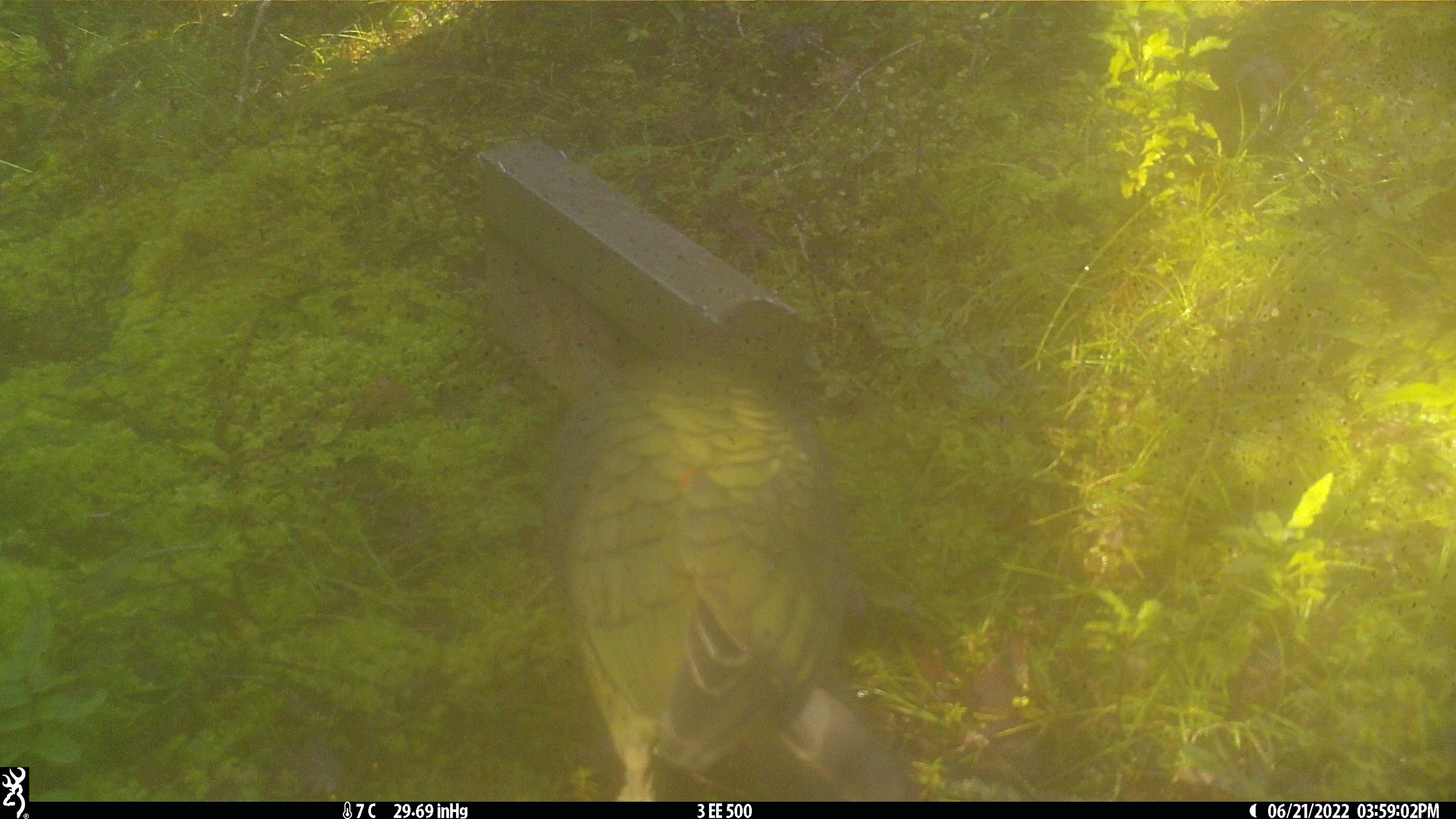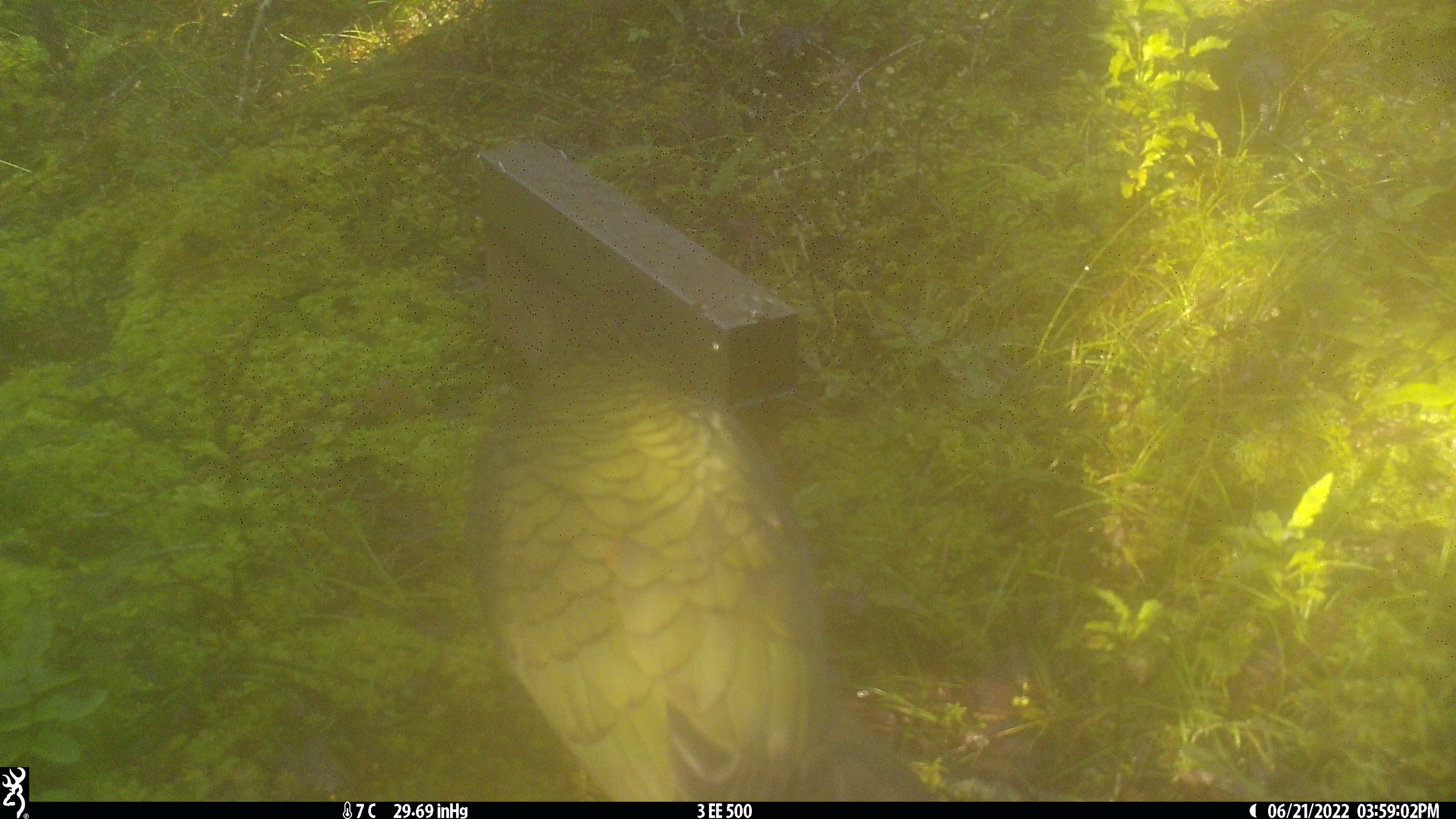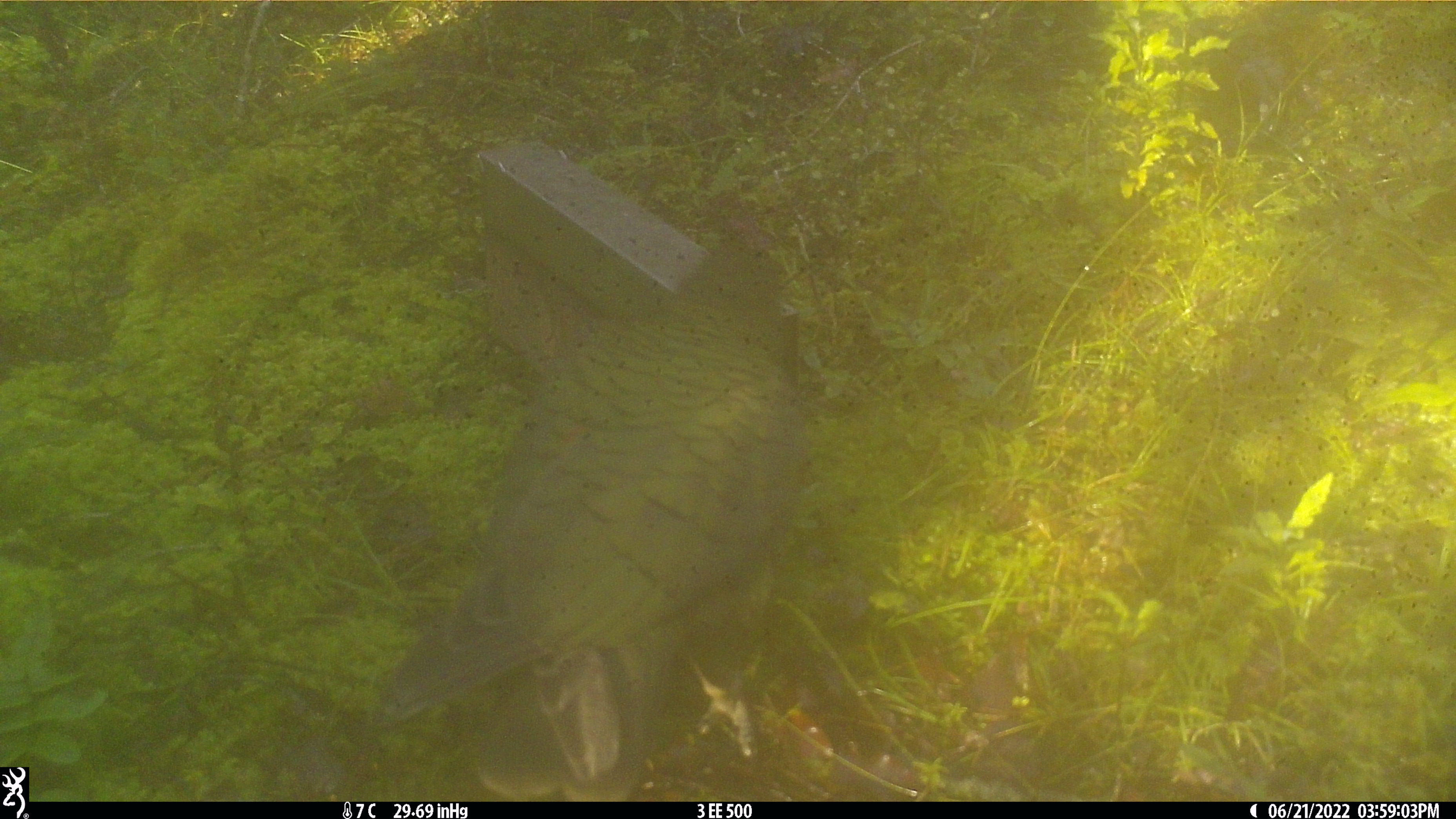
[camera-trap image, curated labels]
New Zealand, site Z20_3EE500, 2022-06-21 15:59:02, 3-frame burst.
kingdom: Animalia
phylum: Chordata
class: Aves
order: Psittaciformes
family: Strigopidae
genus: Nestor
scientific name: Nestor notabilis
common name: kea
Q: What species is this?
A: Kea (Nestor notabilis).